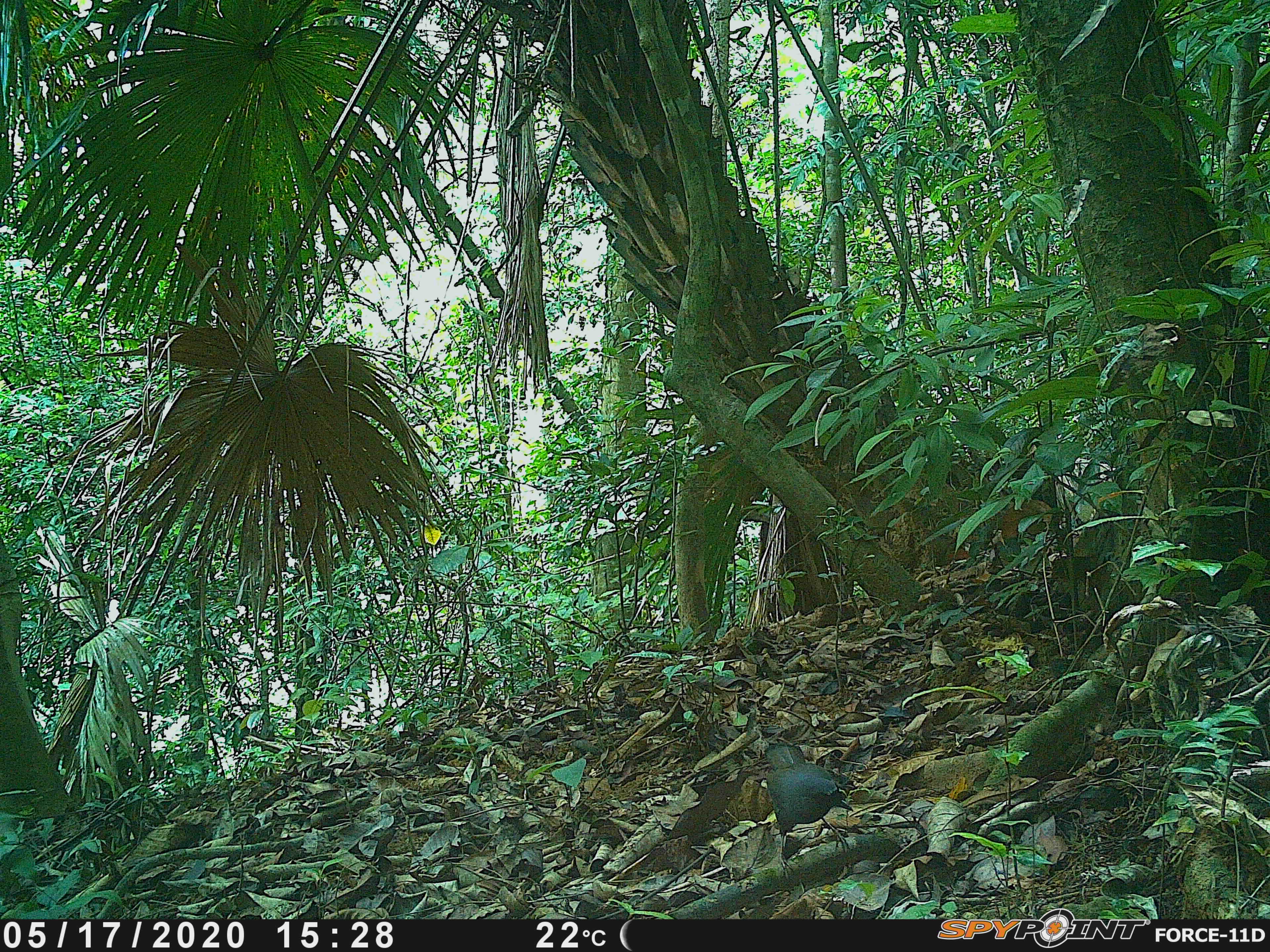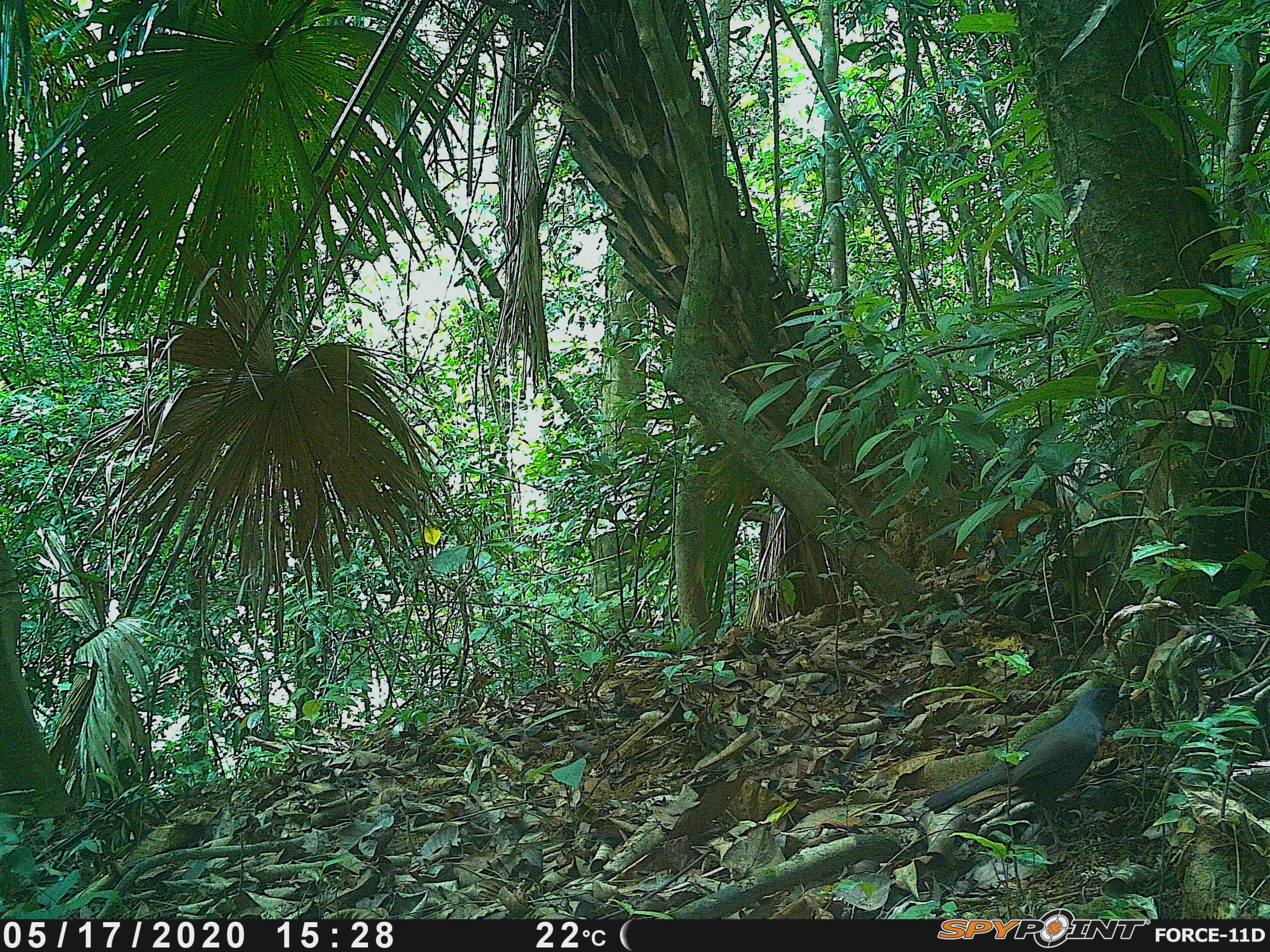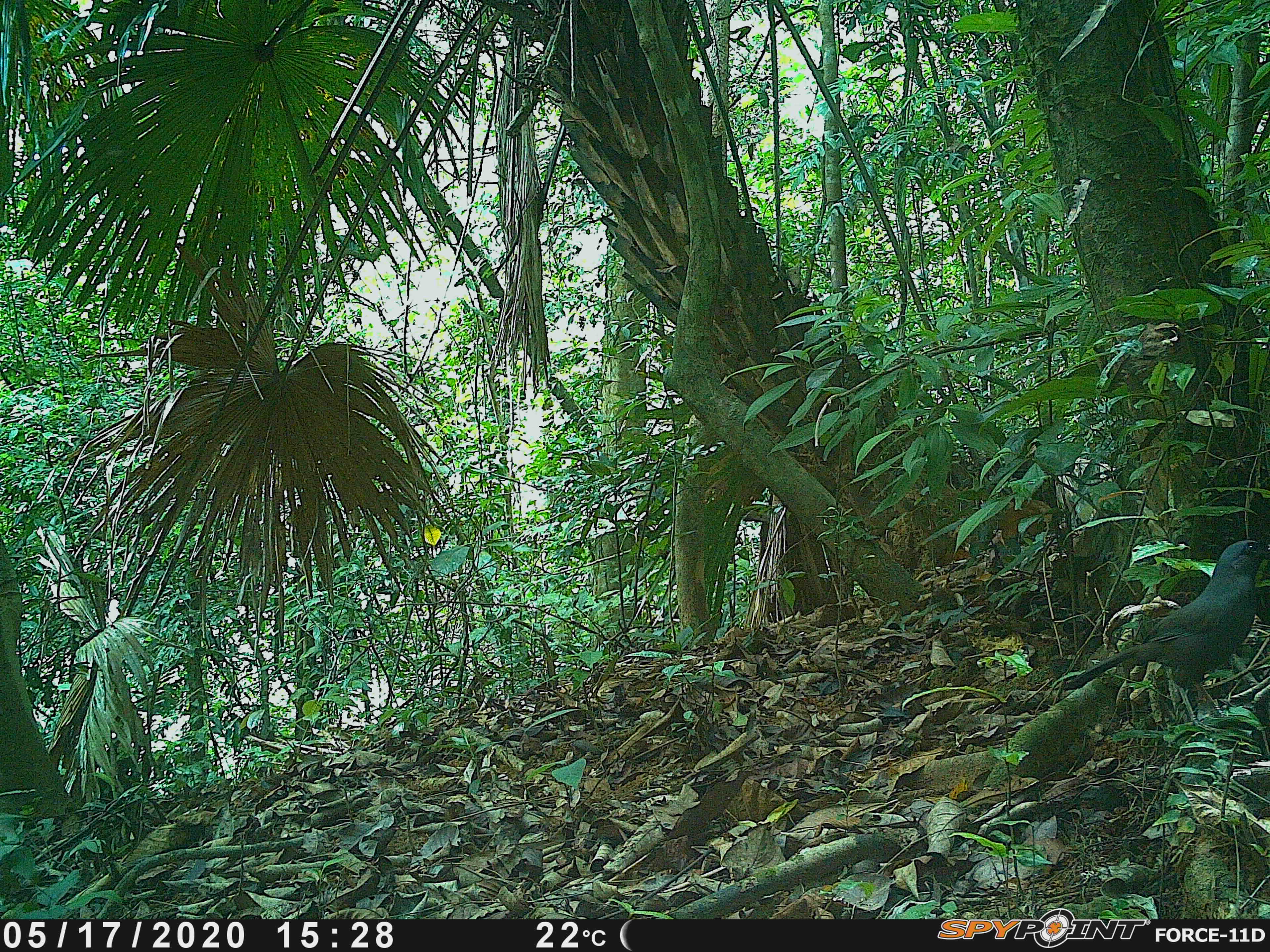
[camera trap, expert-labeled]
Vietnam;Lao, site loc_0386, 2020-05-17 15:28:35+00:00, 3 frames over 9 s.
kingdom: Animalia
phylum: Chordata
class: Aves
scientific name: Aves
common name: bird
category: unidentified bird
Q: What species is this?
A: Unidentified bird (bird) (Aves).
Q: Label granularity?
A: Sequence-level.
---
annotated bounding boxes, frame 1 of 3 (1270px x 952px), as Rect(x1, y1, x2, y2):
unidentified bird: Rect(763, 740, 853, 881)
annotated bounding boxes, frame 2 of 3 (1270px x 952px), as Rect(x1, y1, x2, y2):
unidentified bird: Rect(922, 686, 1133, 852)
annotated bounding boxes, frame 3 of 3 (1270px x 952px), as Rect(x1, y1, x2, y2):
unidentified bird: Rect(1061, 539, 1270, 733)